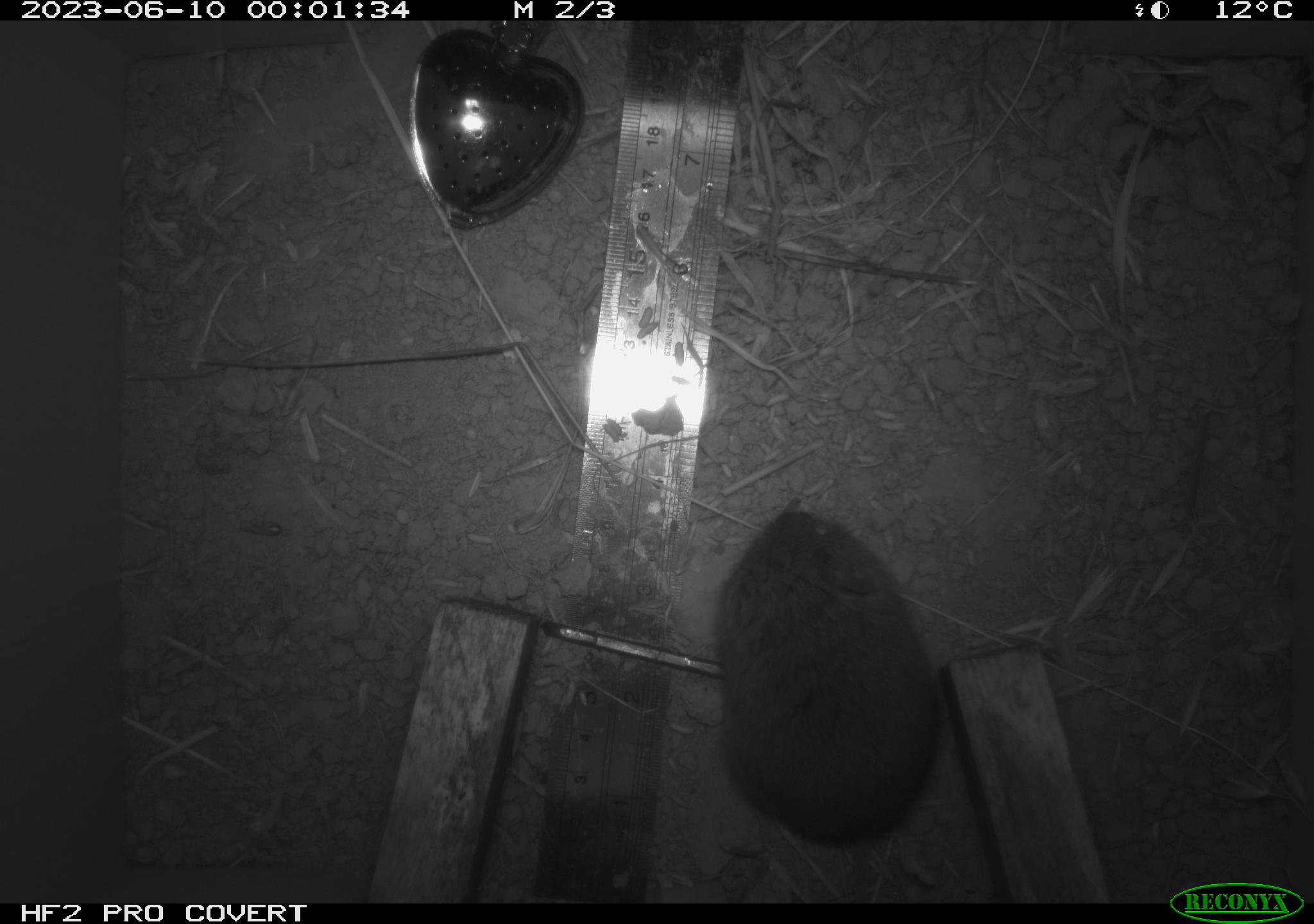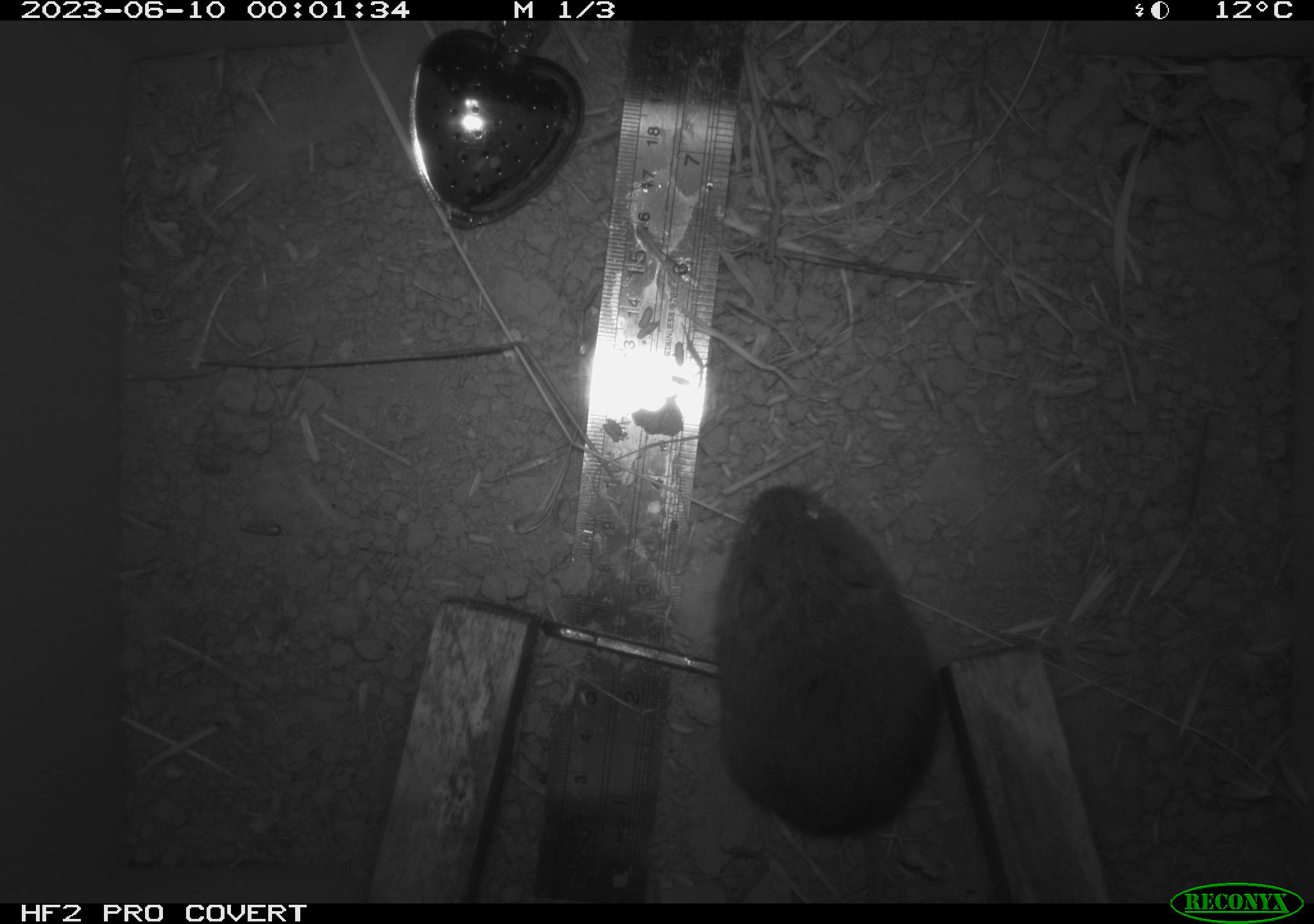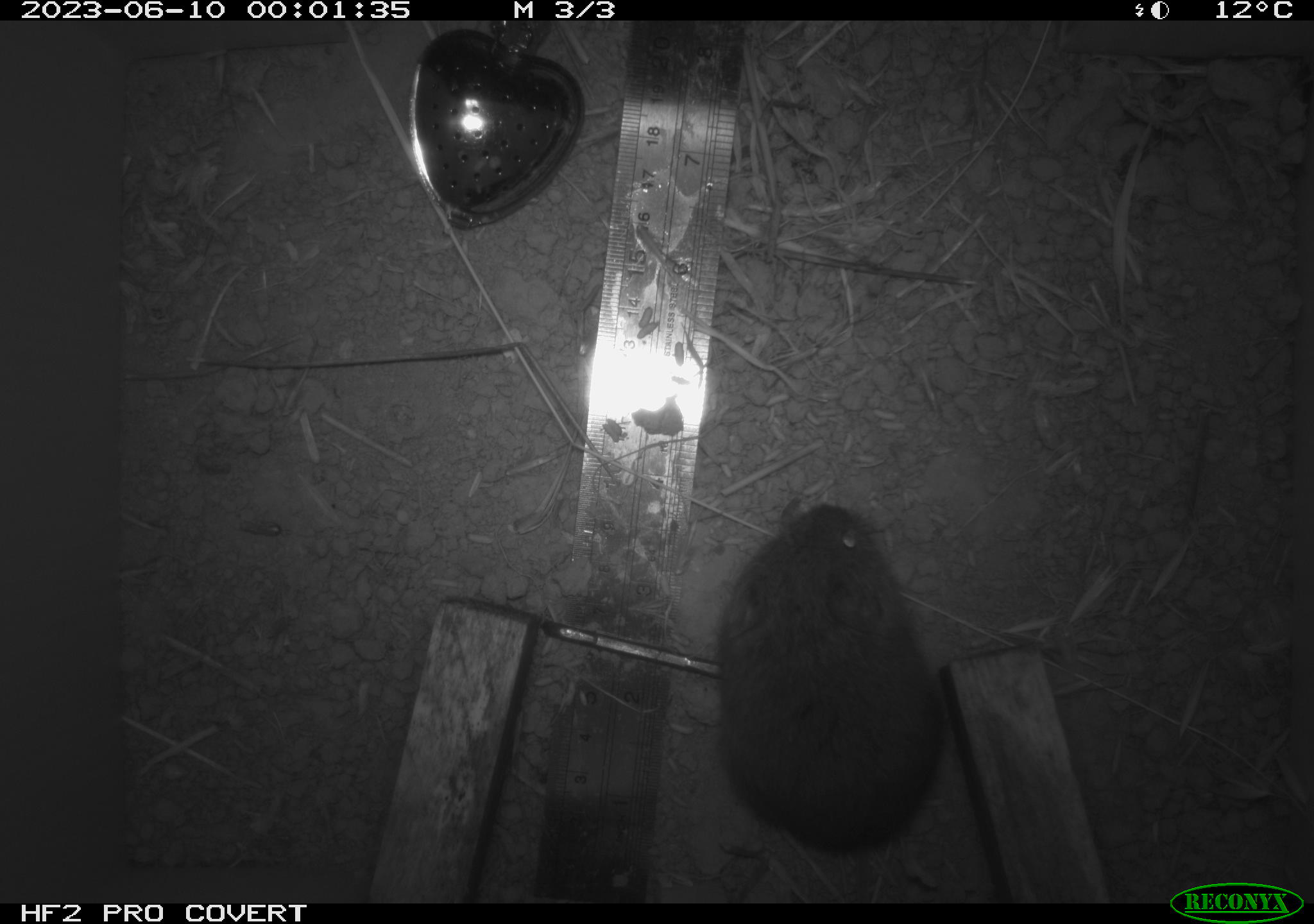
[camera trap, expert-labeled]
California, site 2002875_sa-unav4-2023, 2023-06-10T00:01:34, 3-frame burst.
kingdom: Animalia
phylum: Chordata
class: Mammalia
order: Rodentia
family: Cricetidae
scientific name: Arvicolinae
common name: voles, lemmings, and muskrats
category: arvicolinae subfamily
Arvicolinae subfamily (voles, lemmings, and muskrats) (Arvicolinae).